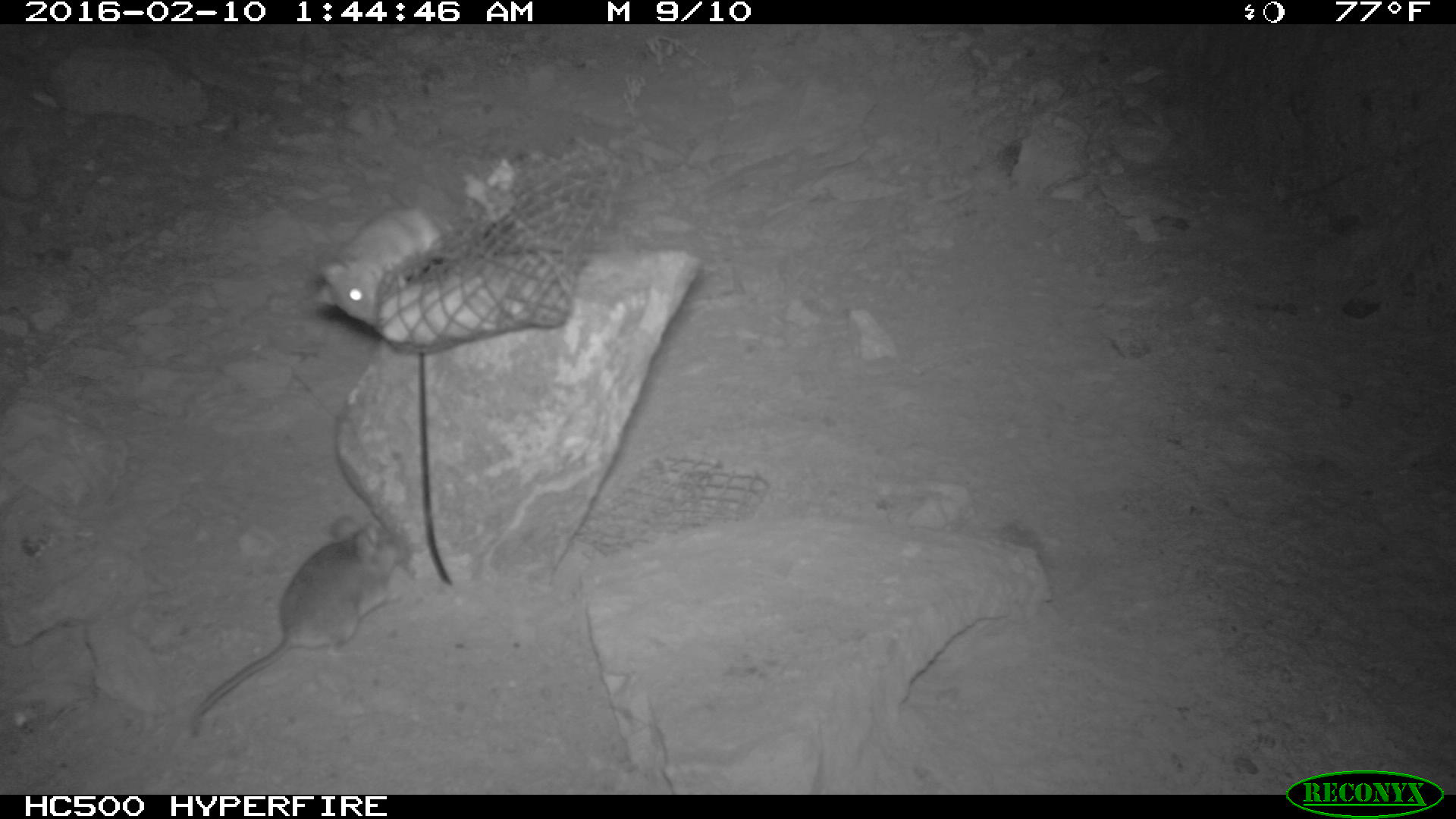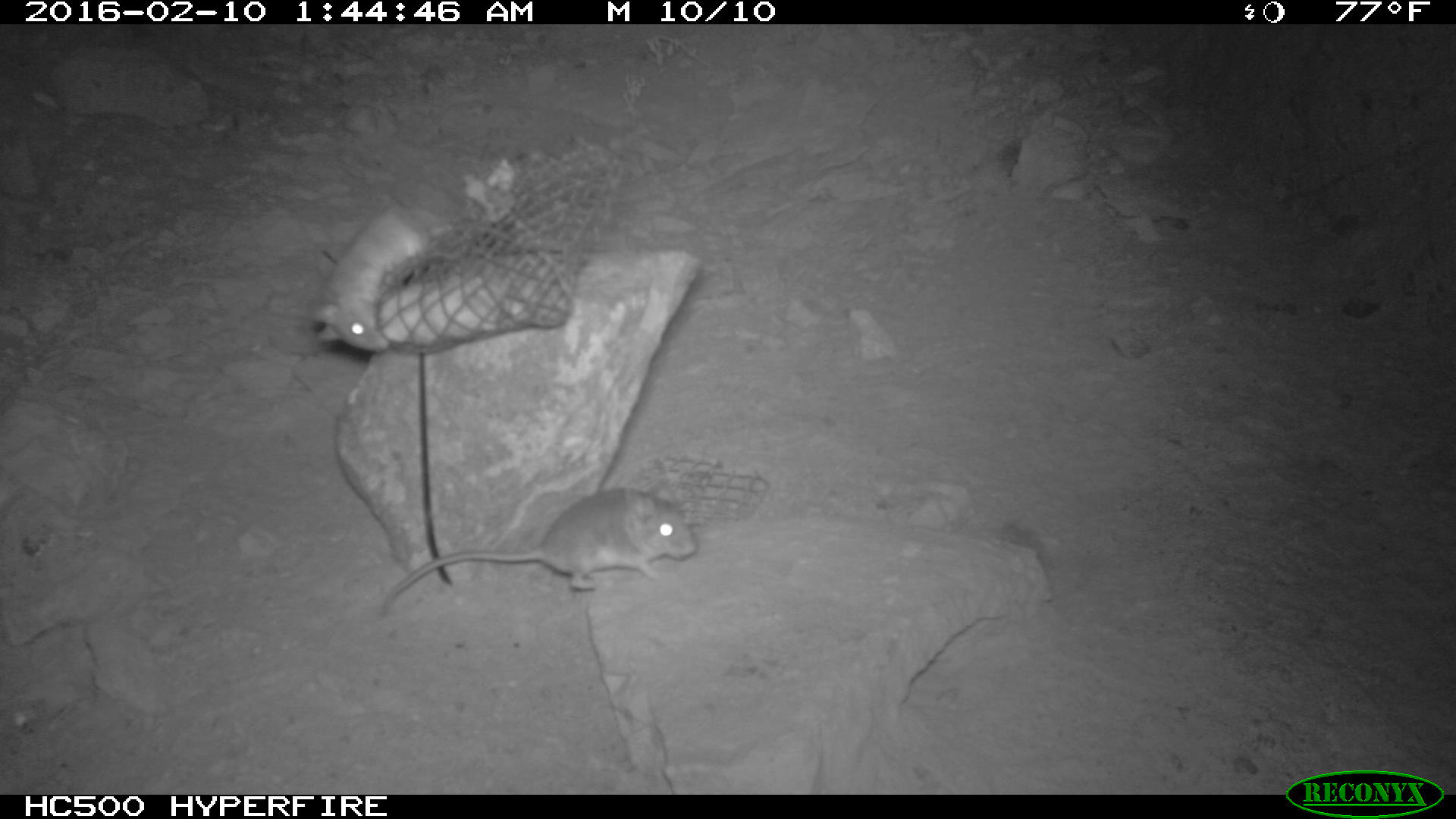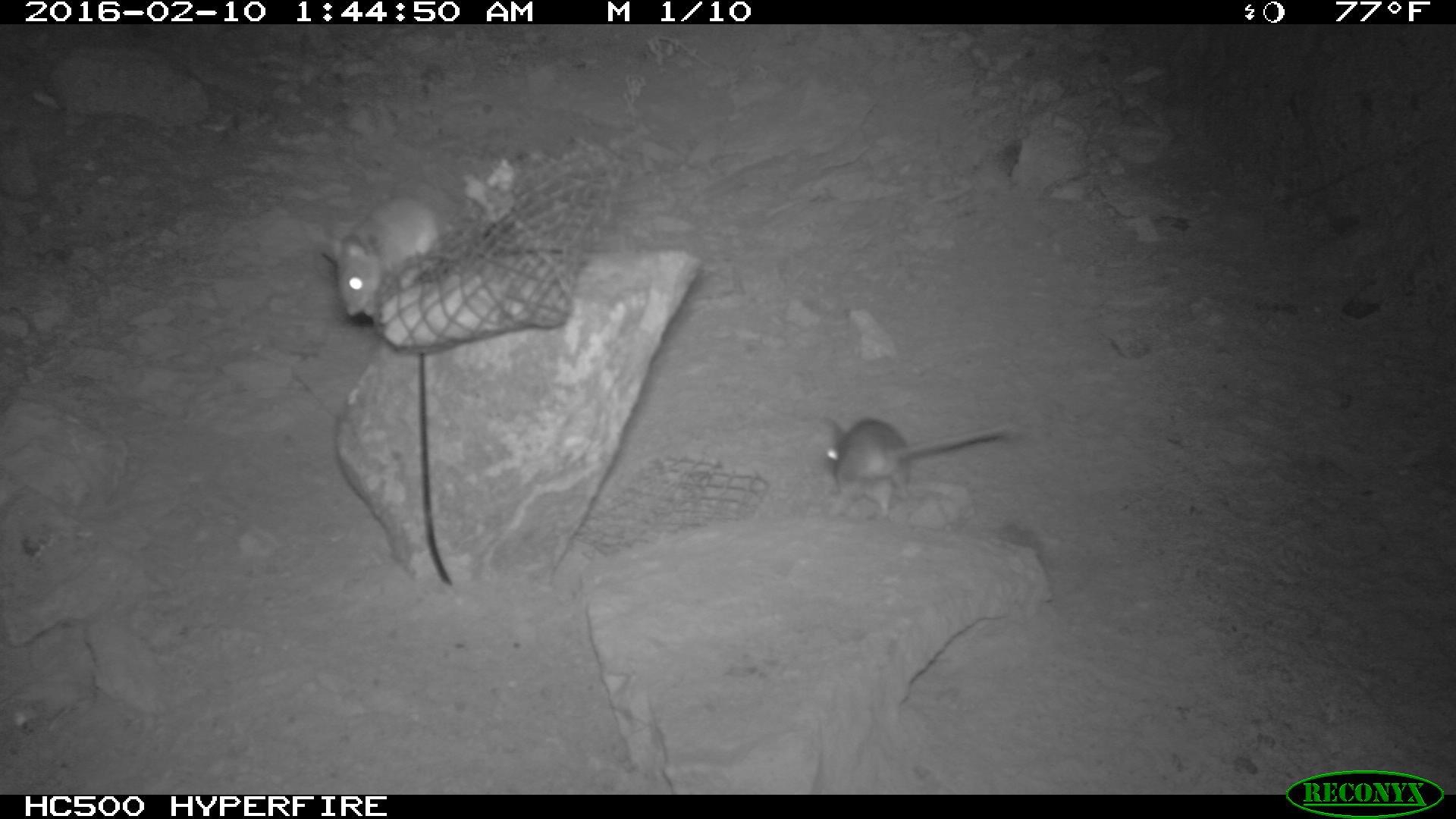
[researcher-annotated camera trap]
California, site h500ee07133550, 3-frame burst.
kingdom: Animalia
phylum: Chordata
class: Mammalia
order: Rodentia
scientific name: Rodentia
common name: rodent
Rodent (Rodentia).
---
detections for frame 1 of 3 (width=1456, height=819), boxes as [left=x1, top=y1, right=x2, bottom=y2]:
rodent: [left=191, top=516, right=403, bottom=720]; [left=315, top=206, right=443, bottom=324]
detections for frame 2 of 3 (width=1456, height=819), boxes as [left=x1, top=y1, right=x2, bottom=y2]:
rodent: [left=381, top=482, right=696, bottom=617]; [left=312, top=207, right=509, bottom=350]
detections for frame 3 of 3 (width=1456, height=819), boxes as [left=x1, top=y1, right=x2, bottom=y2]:
rodent: [left=823, top=415, right=1007, bottom=520]; [left=322, top=196, right=439, bottom=318]